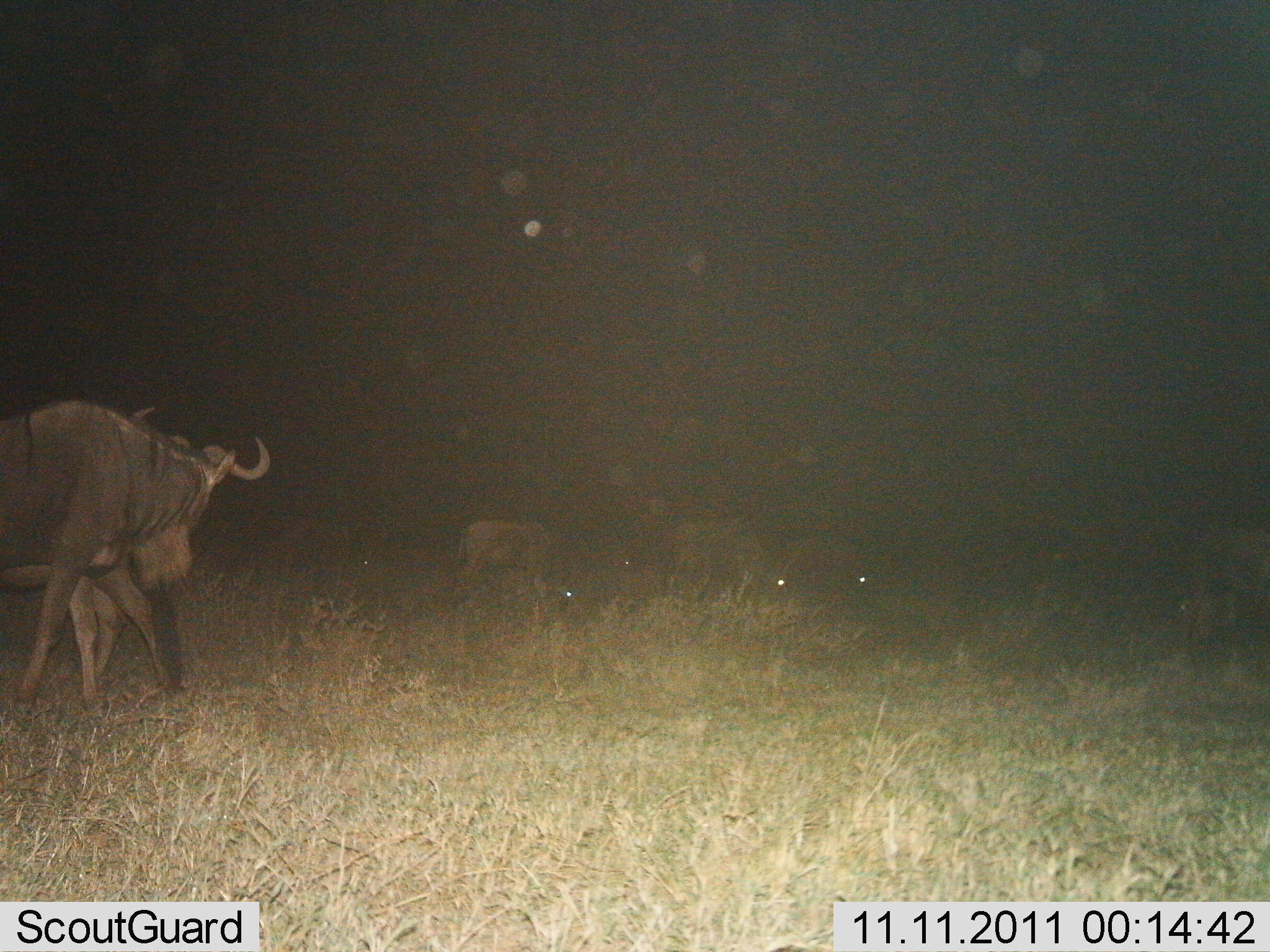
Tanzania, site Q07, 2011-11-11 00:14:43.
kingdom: Animalia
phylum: Chordata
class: Mammalia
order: Artiodactyla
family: Bovidae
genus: Connochaetes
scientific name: Connochaetes taurinus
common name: blue wildebeest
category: wildebeest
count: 5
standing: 47%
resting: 0%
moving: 47%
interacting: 0%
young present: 7%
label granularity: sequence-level